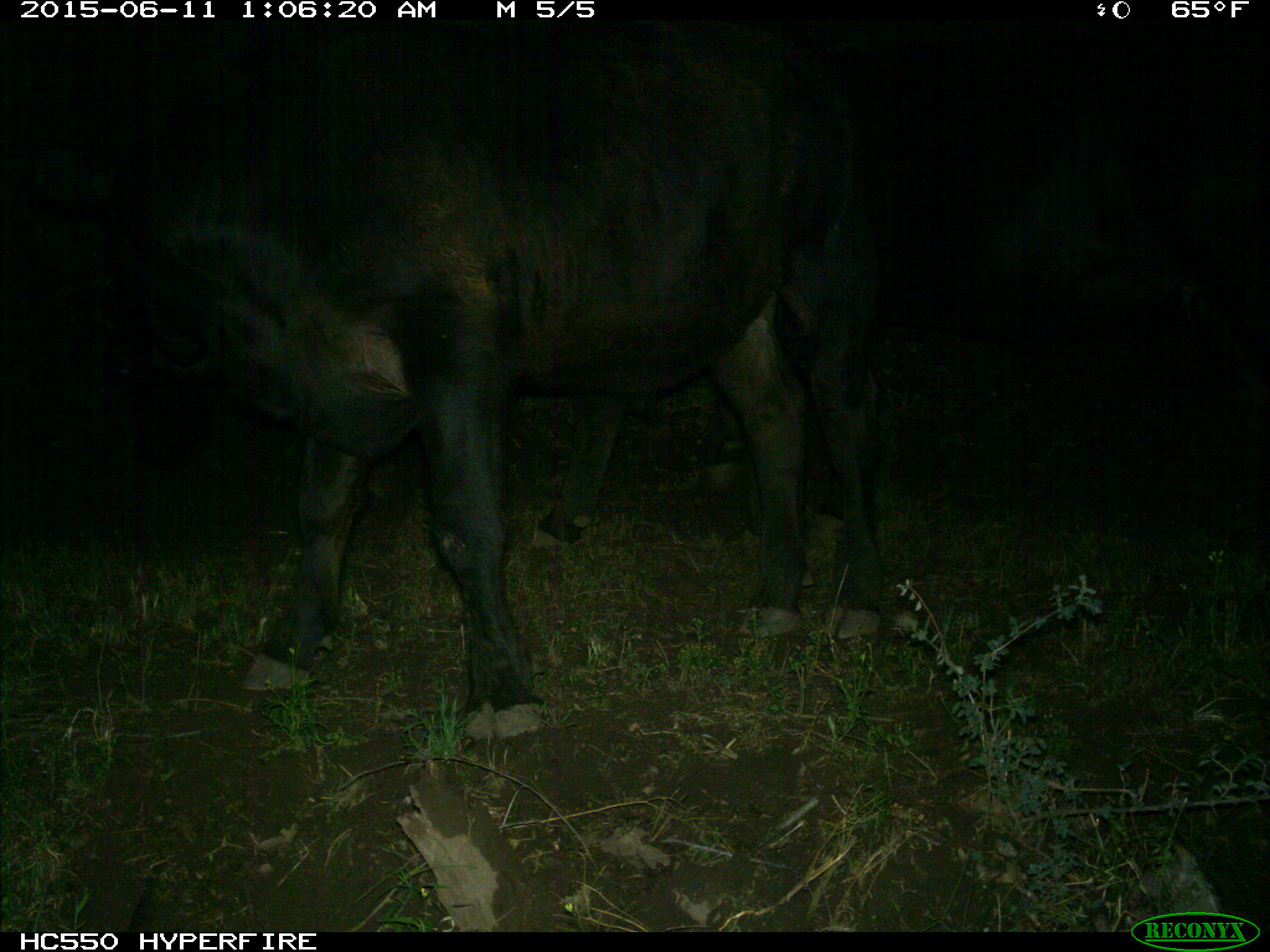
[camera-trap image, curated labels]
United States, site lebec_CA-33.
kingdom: Animalia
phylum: Chordata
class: Mammalia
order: Artiodactyla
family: Bovidae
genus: Bos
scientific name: Bos taurus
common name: domestic cow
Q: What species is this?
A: Bos taurus (domestic cow).